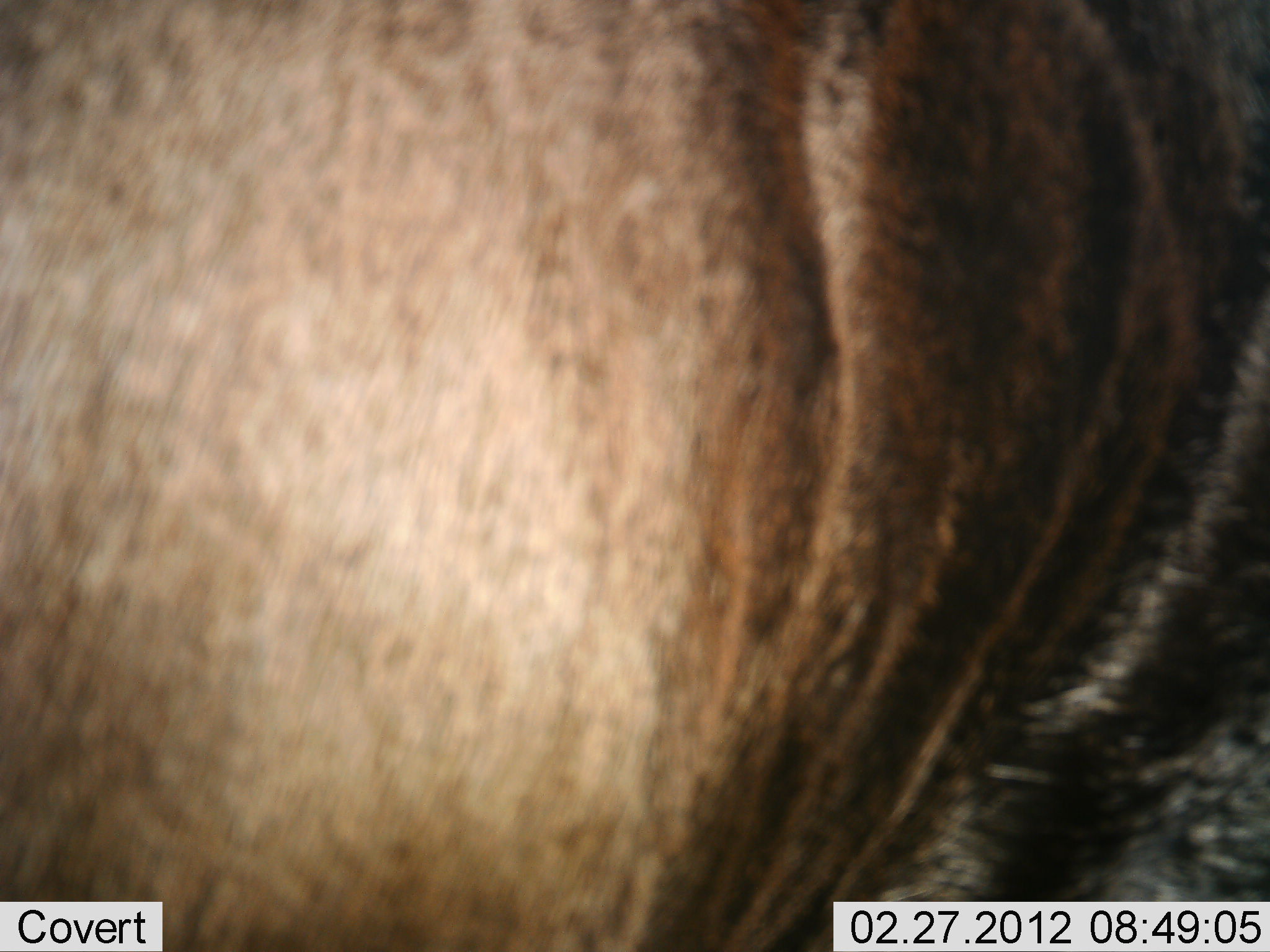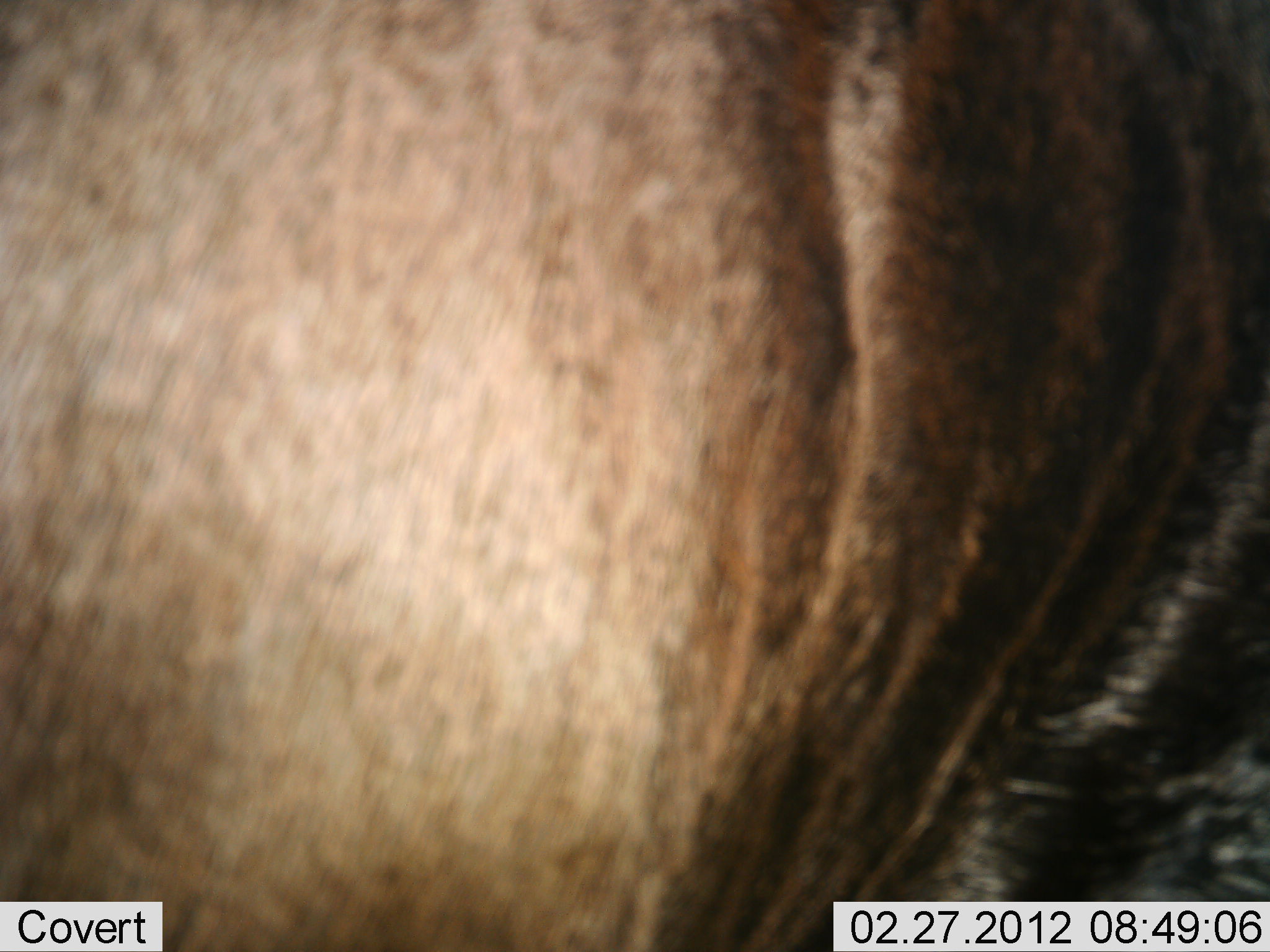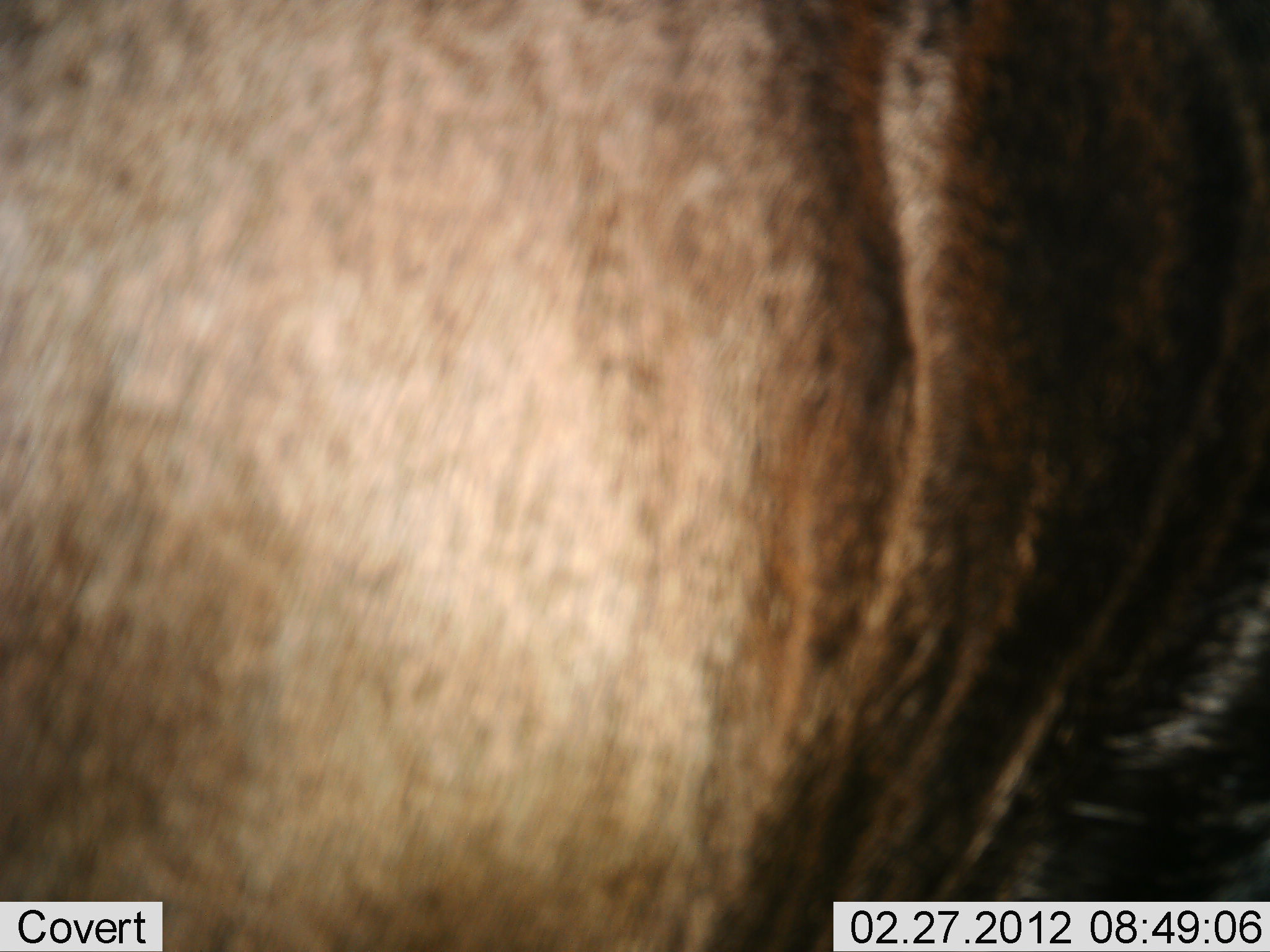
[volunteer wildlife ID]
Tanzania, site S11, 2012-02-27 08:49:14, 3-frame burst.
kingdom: Animalia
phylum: Chordata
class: Mammalia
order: Artiodactyla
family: Bovidae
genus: Connochaetes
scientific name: Connochaetes taurinus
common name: blue wildebeest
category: wildebeest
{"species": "wildebeest (blue wildebeest) (Connochaetes taurinus)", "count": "1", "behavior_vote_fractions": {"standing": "95%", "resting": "0%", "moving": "5%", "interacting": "0%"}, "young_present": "0%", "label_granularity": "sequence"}